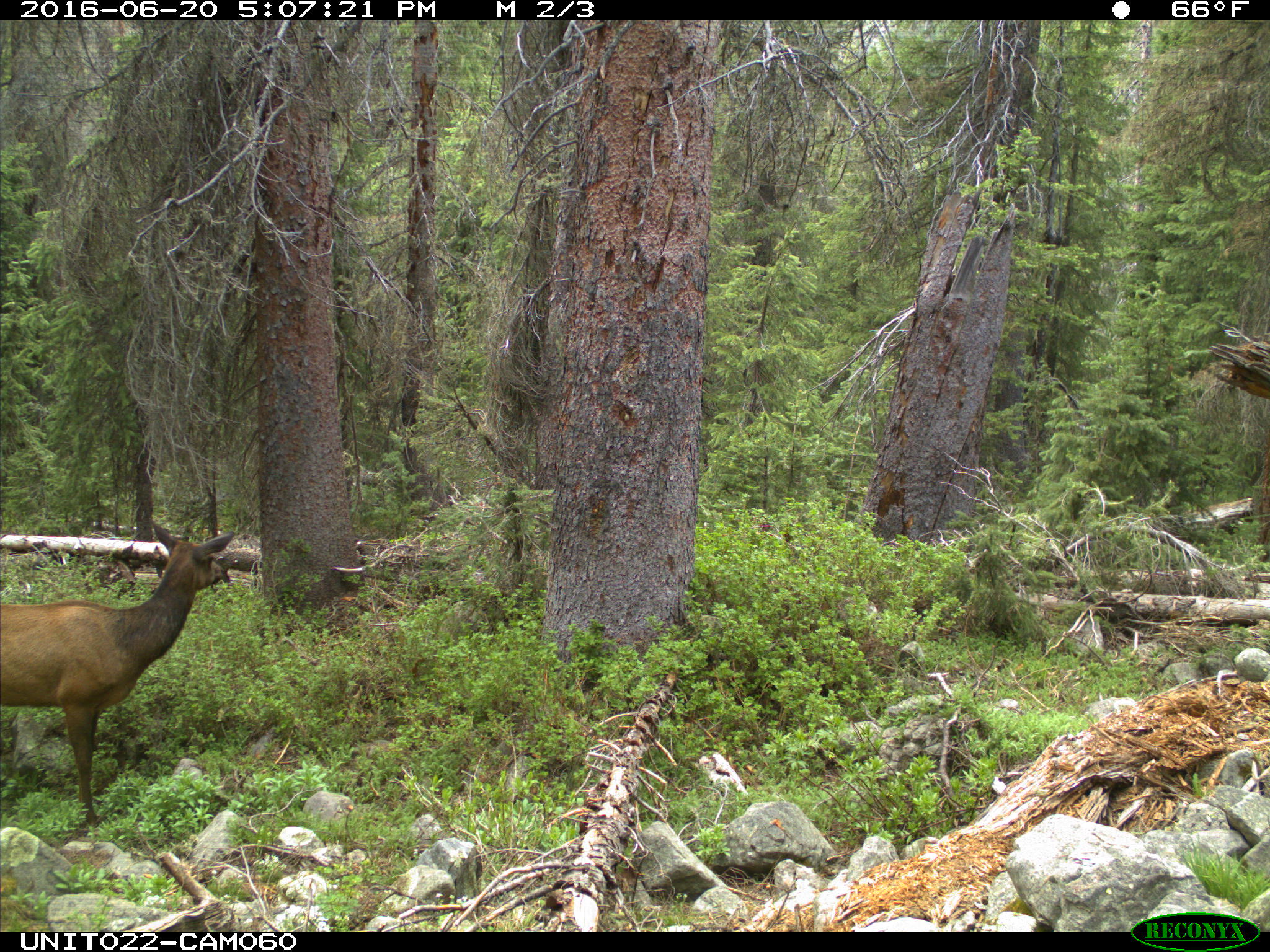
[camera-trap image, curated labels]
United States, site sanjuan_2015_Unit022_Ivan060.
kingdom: Animalia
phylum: Chordata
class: Mammalia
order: Artiodactyla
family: Cervidae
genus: Cervus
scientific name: Cervus elaphus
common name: red deer